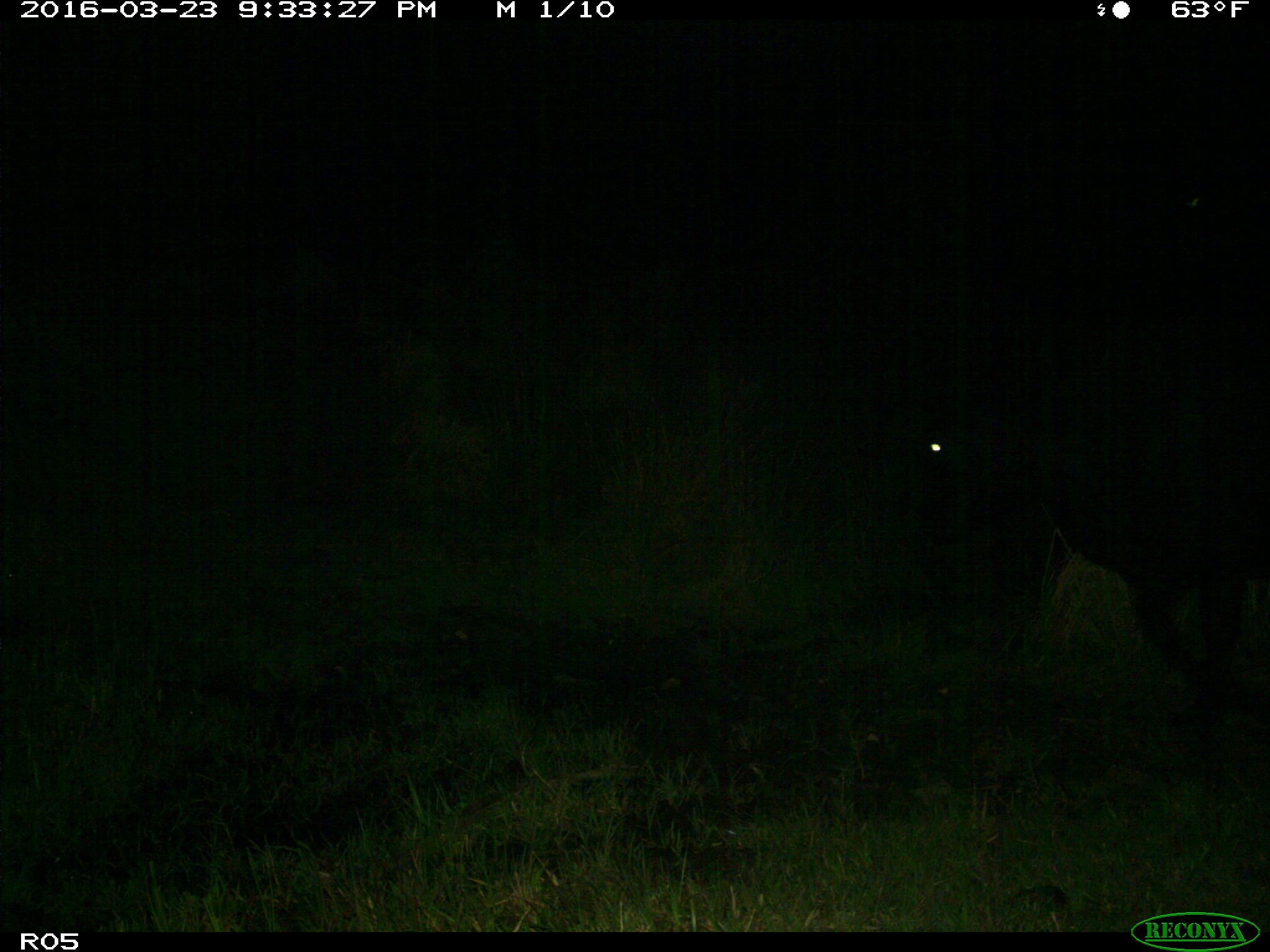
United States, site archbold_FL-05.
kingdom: Animalia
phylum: Chordata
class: Mammalia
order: Artiodactyla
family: Bovidae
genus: Bos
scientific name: Bos taurus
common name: domestic cow